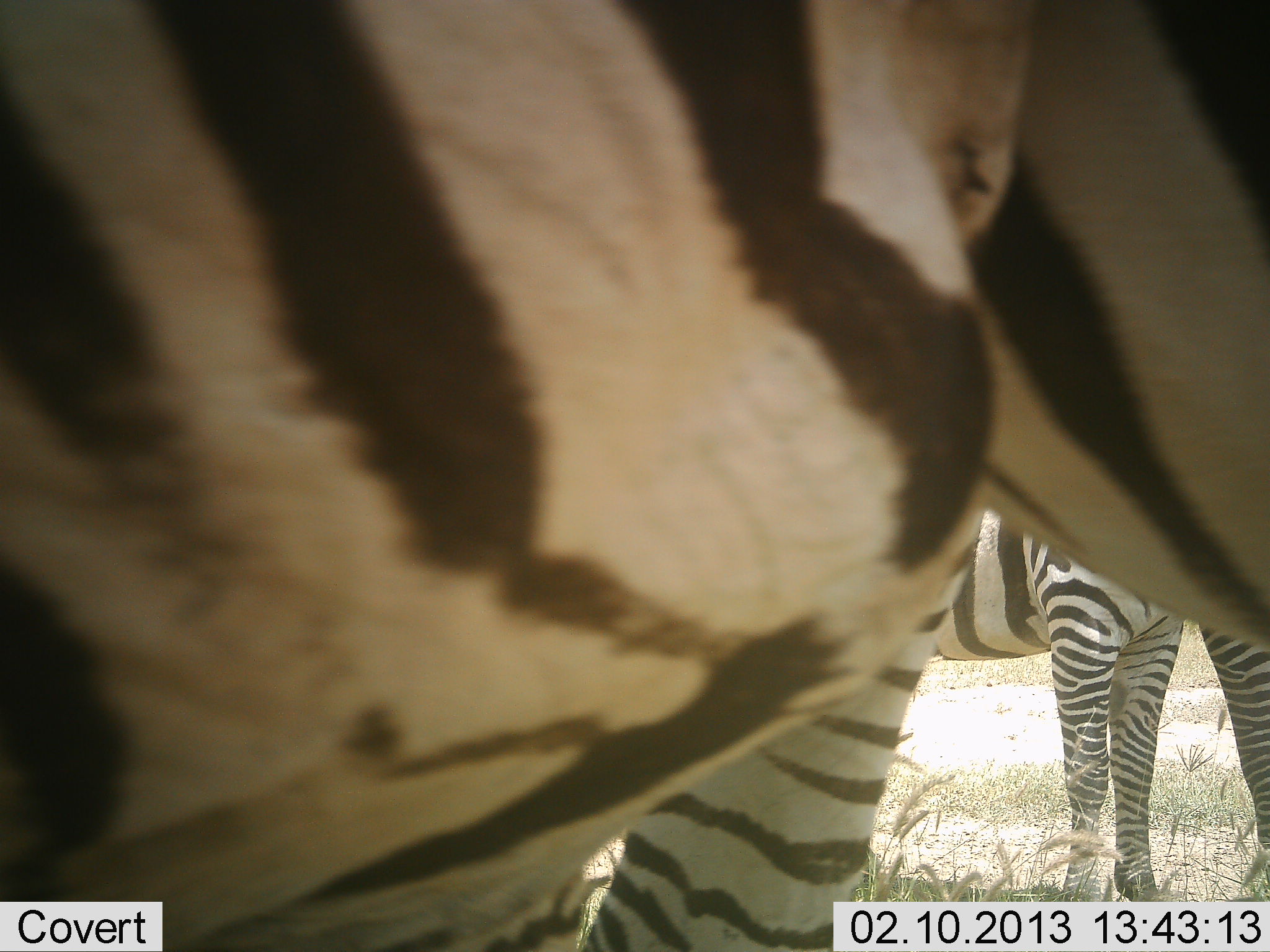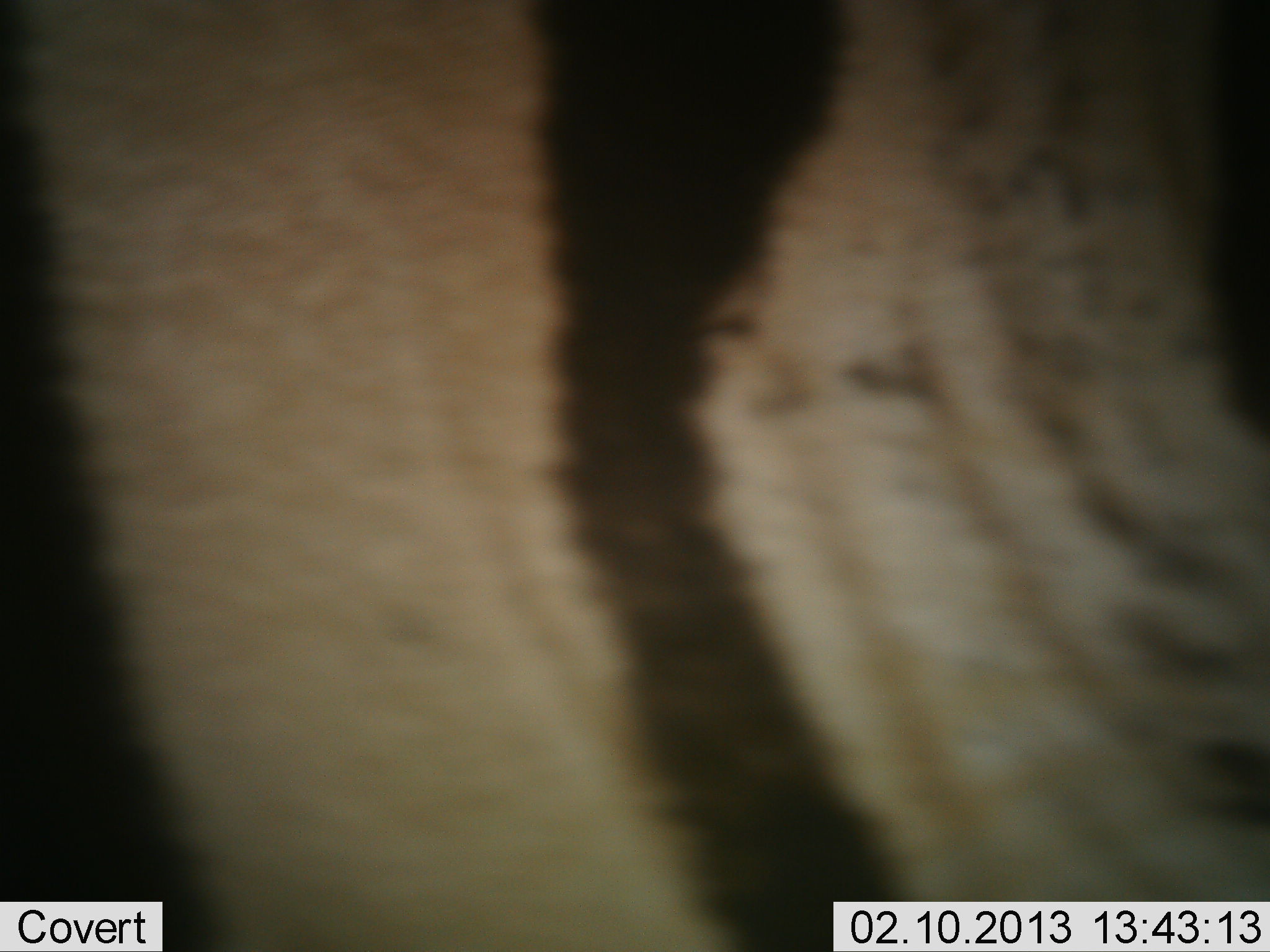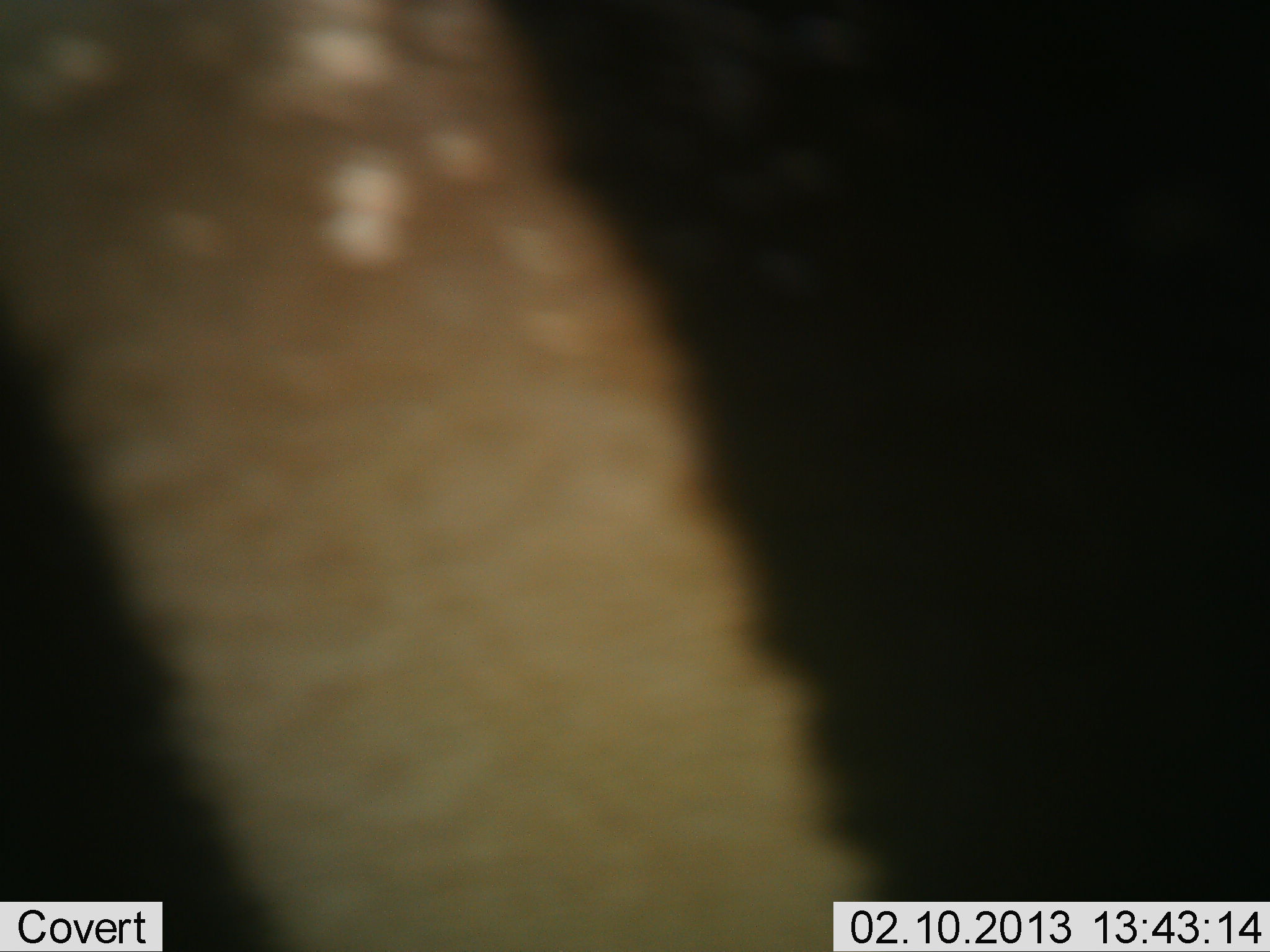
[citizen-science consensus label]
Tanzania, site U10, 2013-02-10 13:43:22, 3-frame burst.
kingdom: Animalia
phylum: Chordata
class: Mammalia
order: Perissodactyla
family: Equidae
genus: Equus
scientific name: Equus quagga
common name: plains zebra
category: zebra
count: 3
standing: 89%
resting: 3%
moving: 14%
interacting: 5%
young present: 3%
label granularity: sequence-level